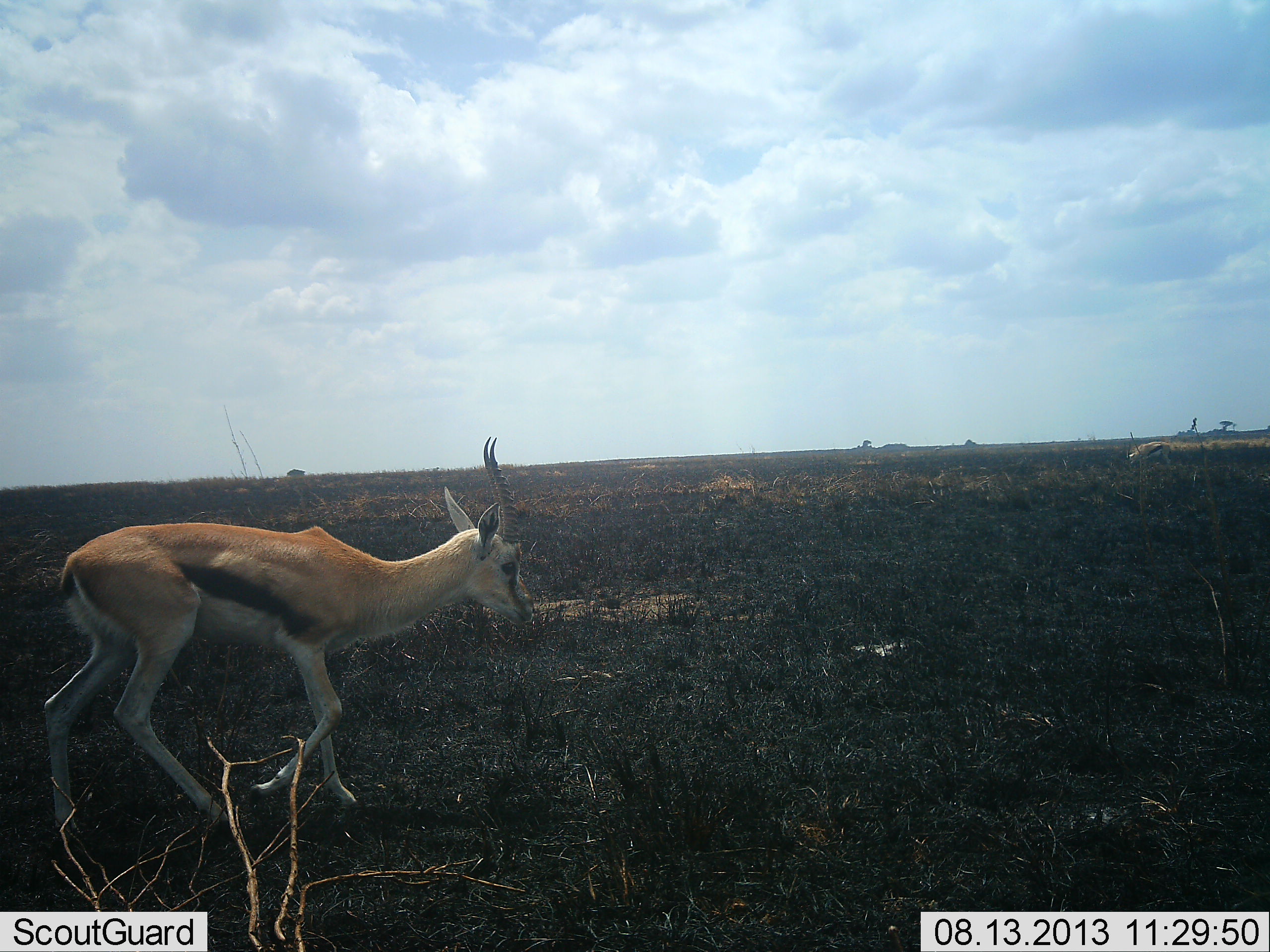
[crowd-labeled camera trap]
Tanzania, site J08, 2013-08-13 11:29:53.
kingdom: Animalia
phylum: Chordata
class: Mammalia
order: Artiodactyla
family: Bovidae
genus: Eudorcas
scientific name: Eudorcas thomsonii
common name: thomson's gazelle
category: gazellethomsons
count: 1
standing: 0%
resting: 0%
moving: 90%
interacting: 0%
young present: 0%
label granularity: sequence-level